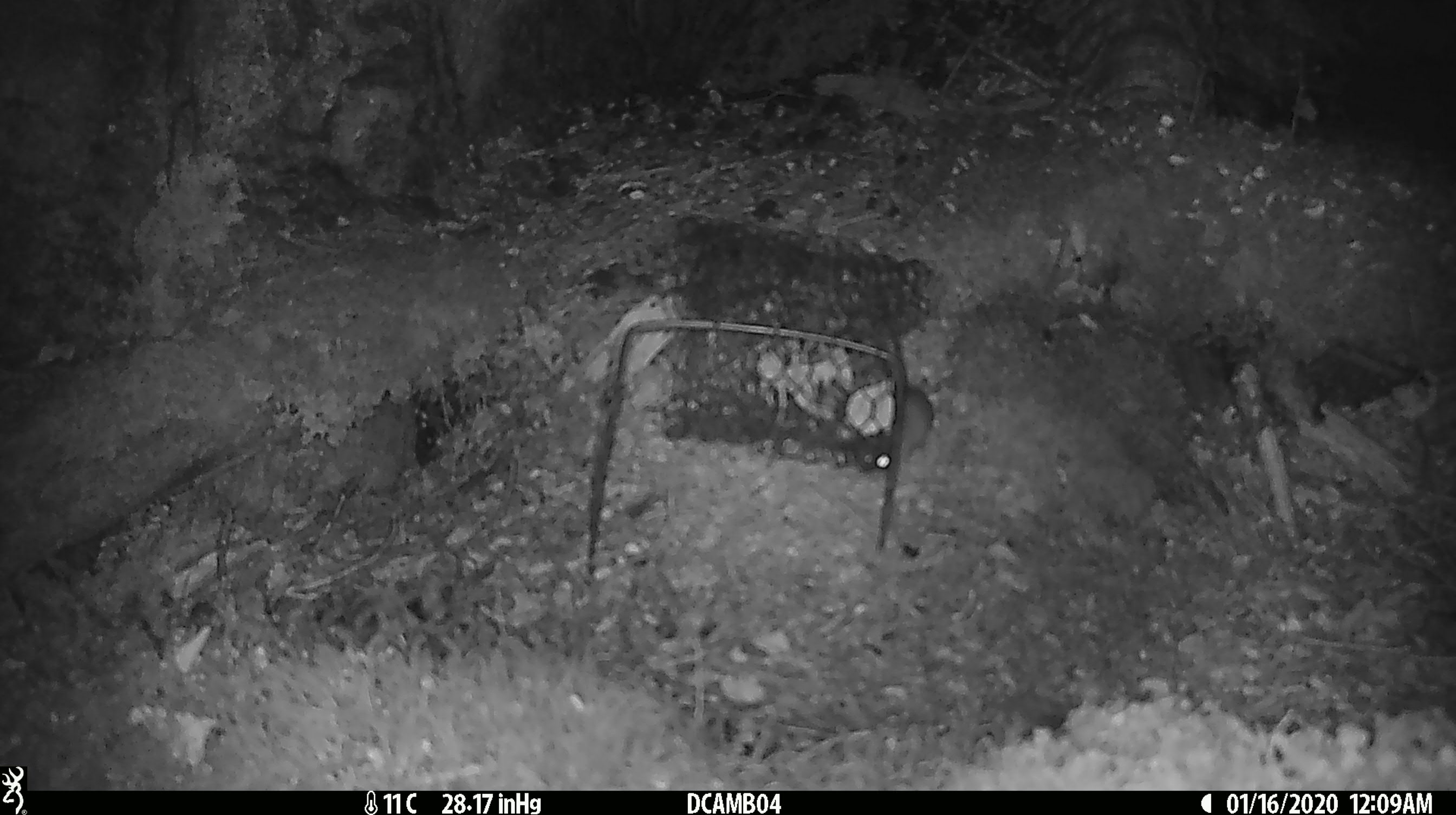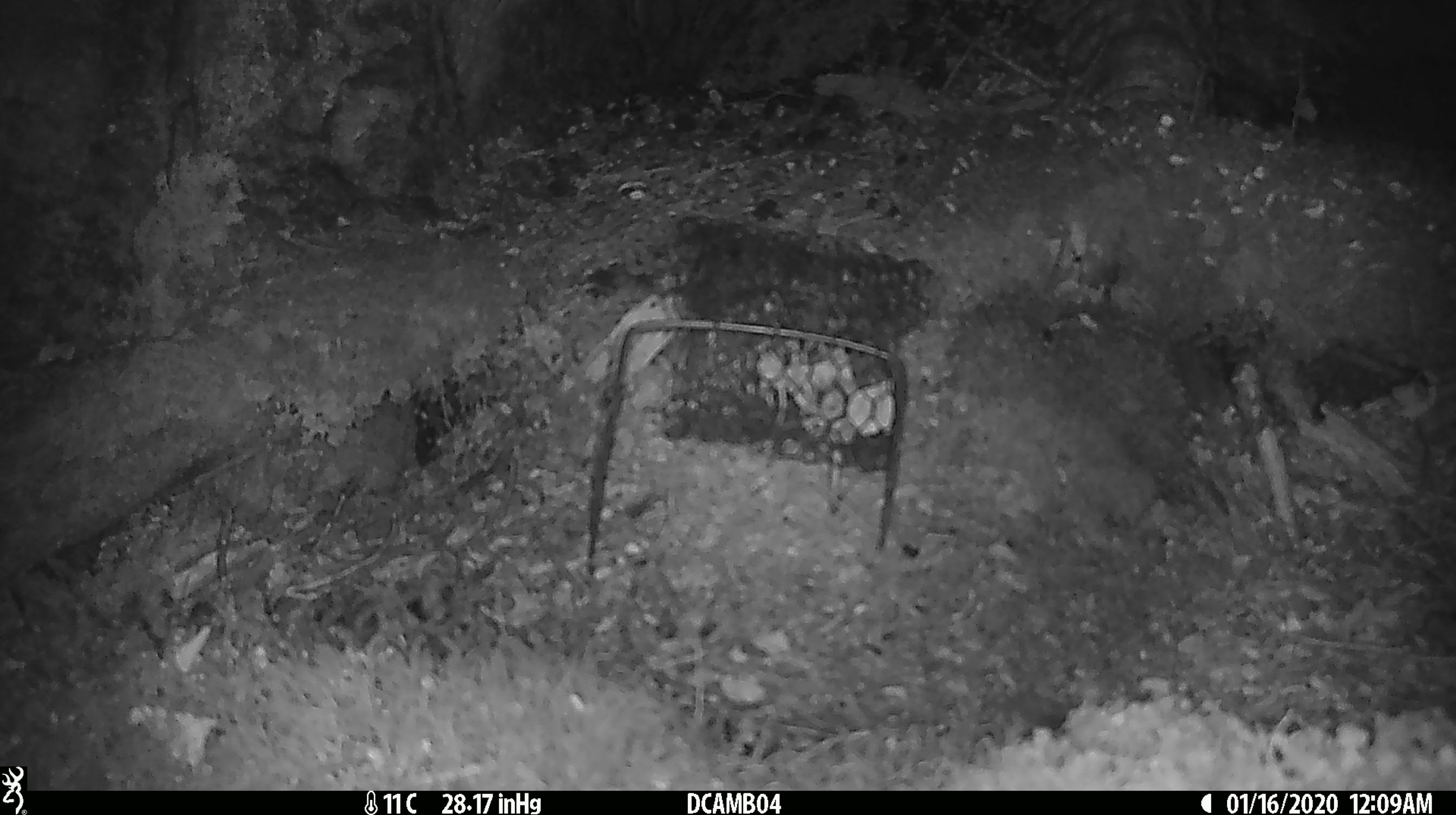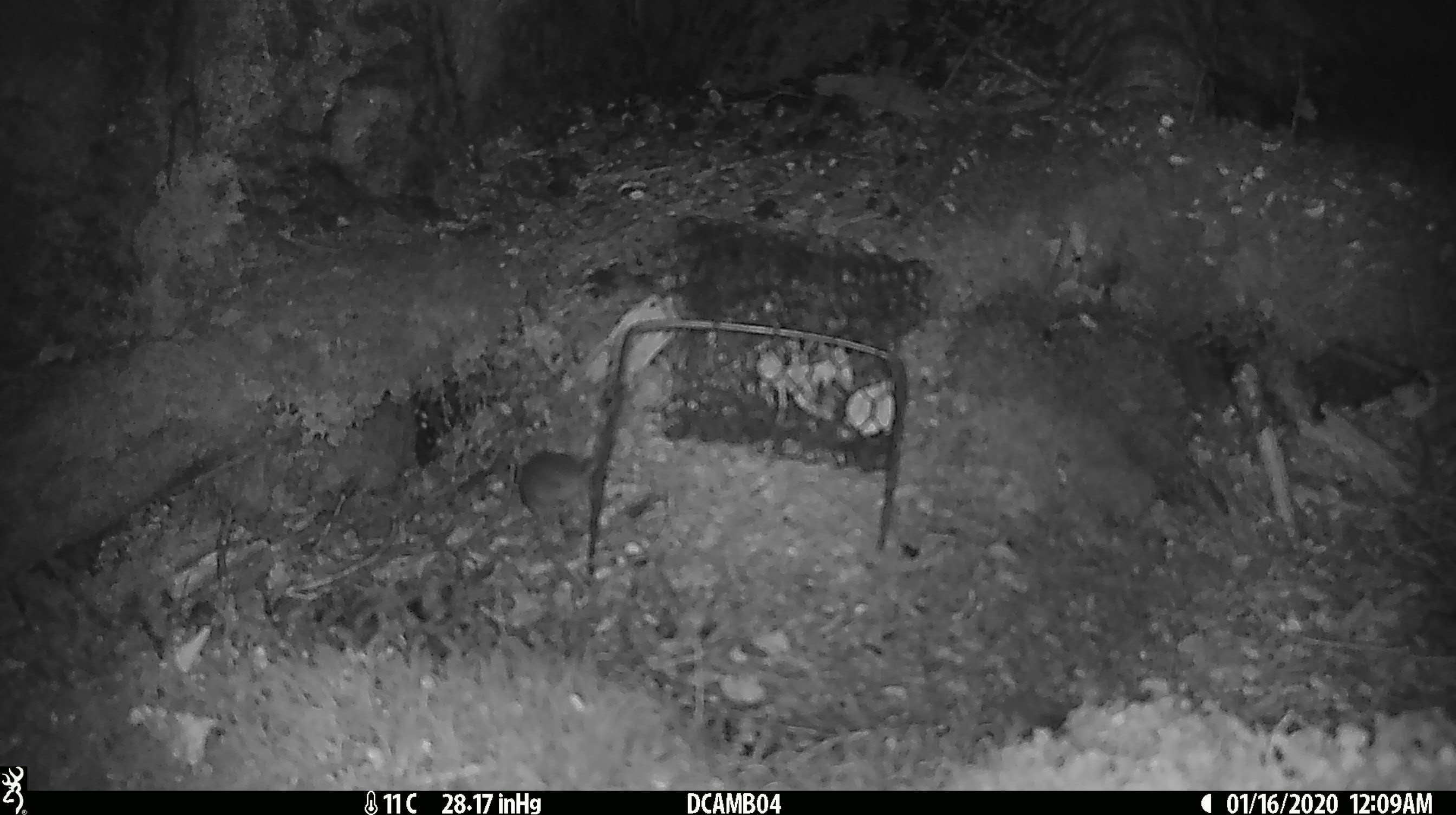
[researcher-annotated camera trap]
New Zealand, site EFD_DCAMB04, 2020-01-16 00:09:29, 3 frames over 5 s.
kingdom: Animalia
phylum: Chordata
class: Mammalia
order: Rodentia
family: Muridae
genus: Mus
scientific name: Mus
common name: mouse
Mouse (Mus).